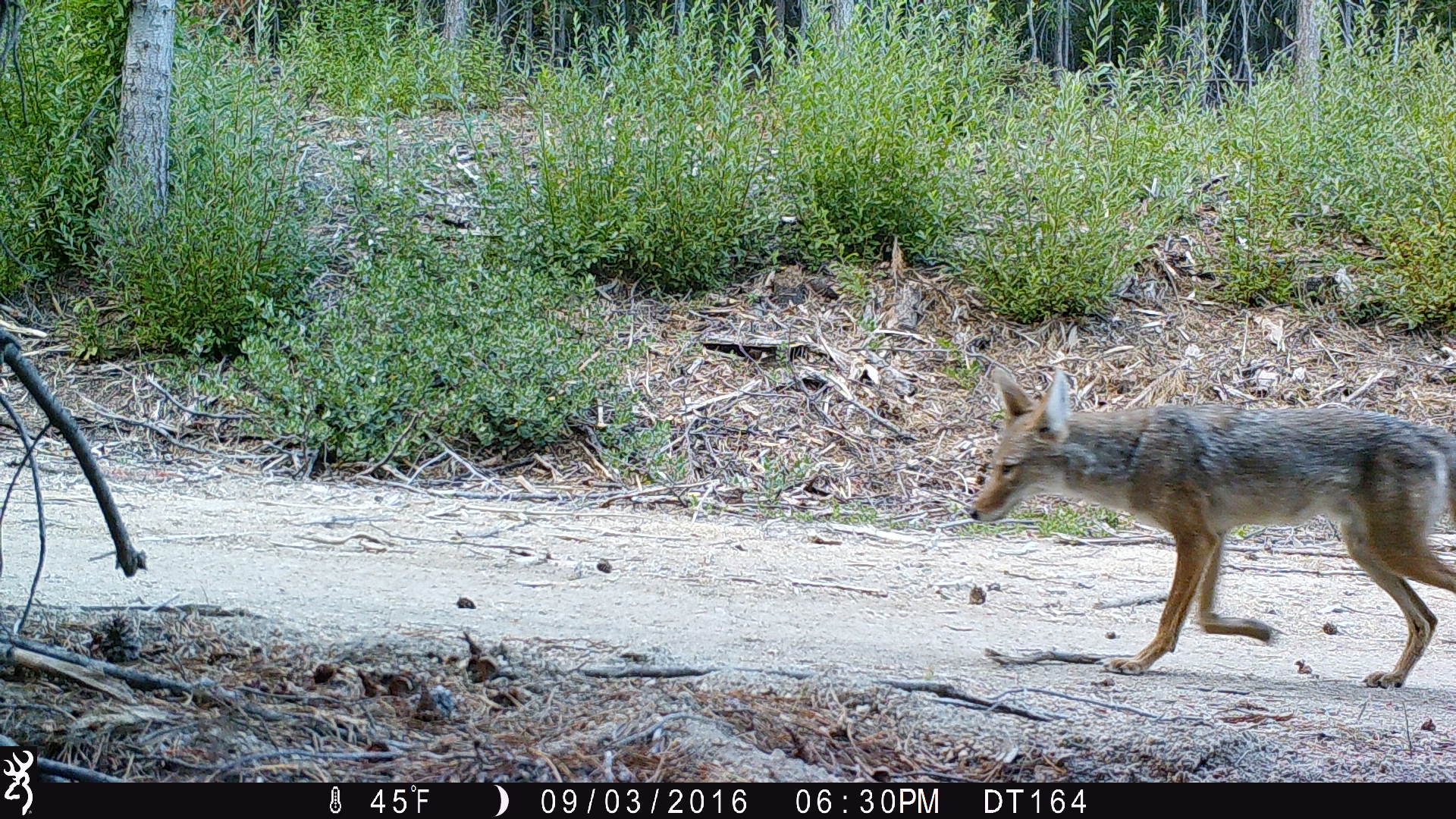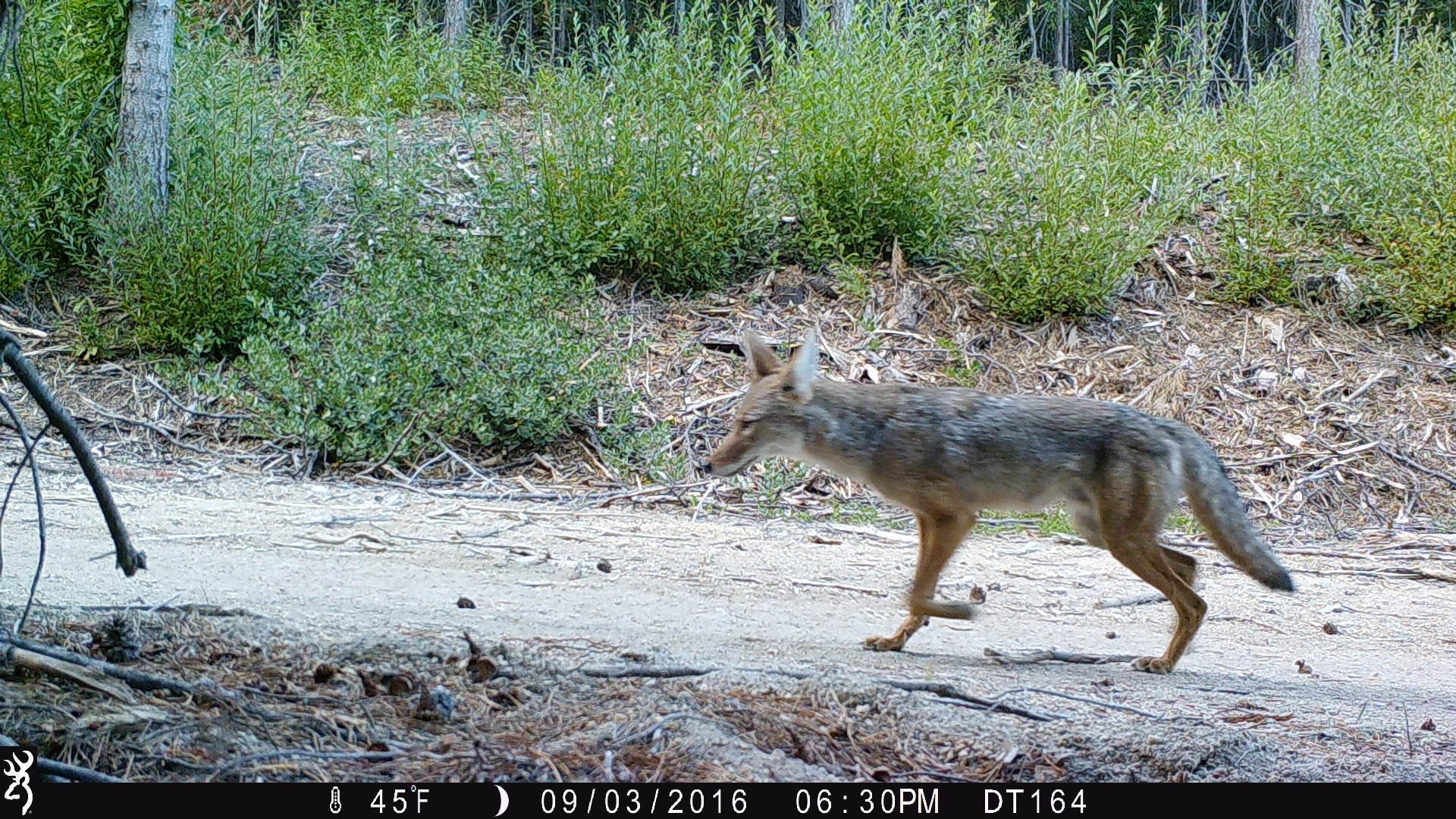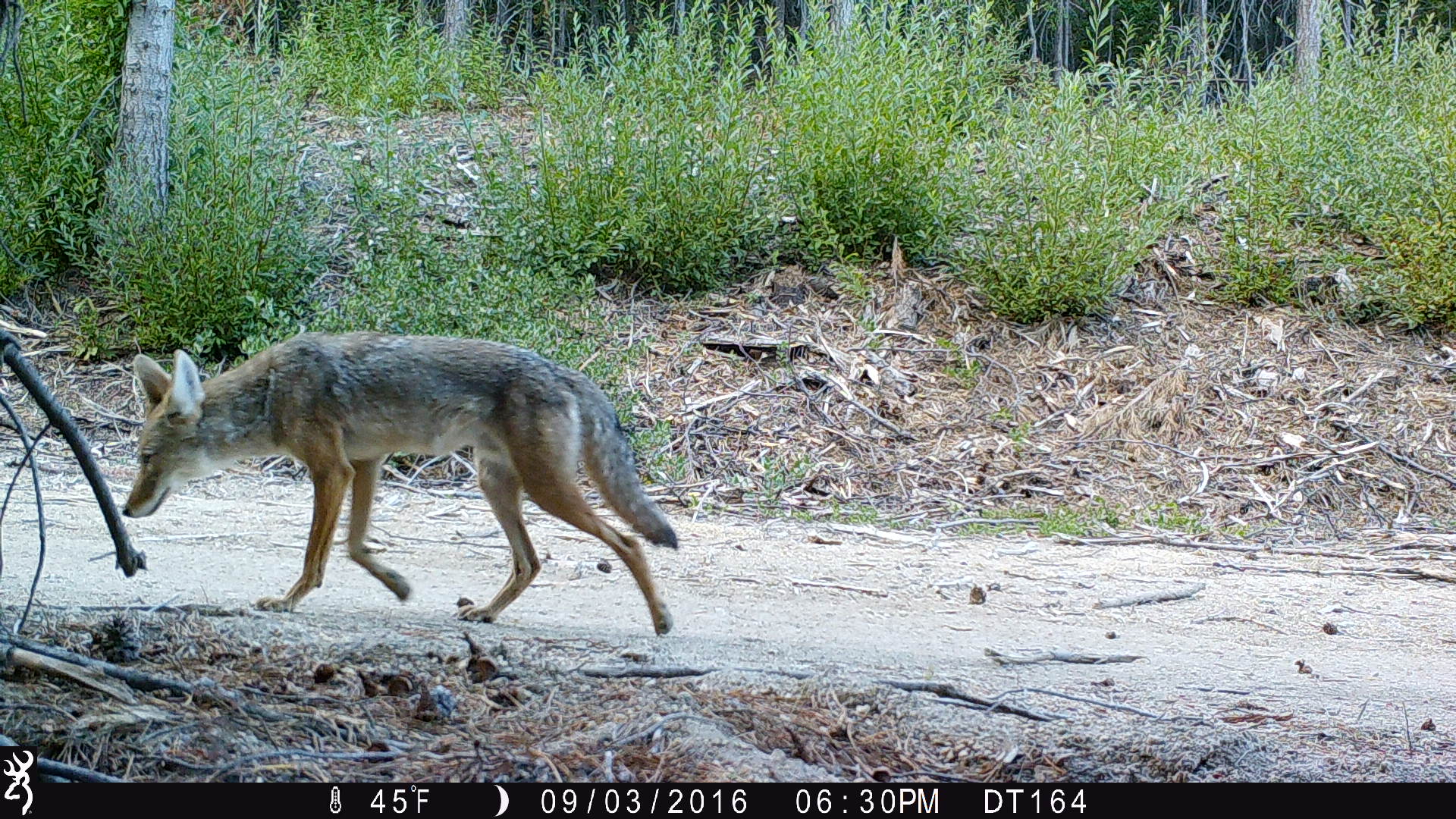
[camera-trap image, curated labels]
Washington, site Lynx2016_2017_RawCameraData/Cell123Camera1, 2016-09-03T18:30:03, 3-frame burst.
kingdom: Animalia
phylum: Chordata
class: Mammalia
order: Carnivora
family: Canidae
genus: Canis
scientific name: Canis latrans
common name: coyote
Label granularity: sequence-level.